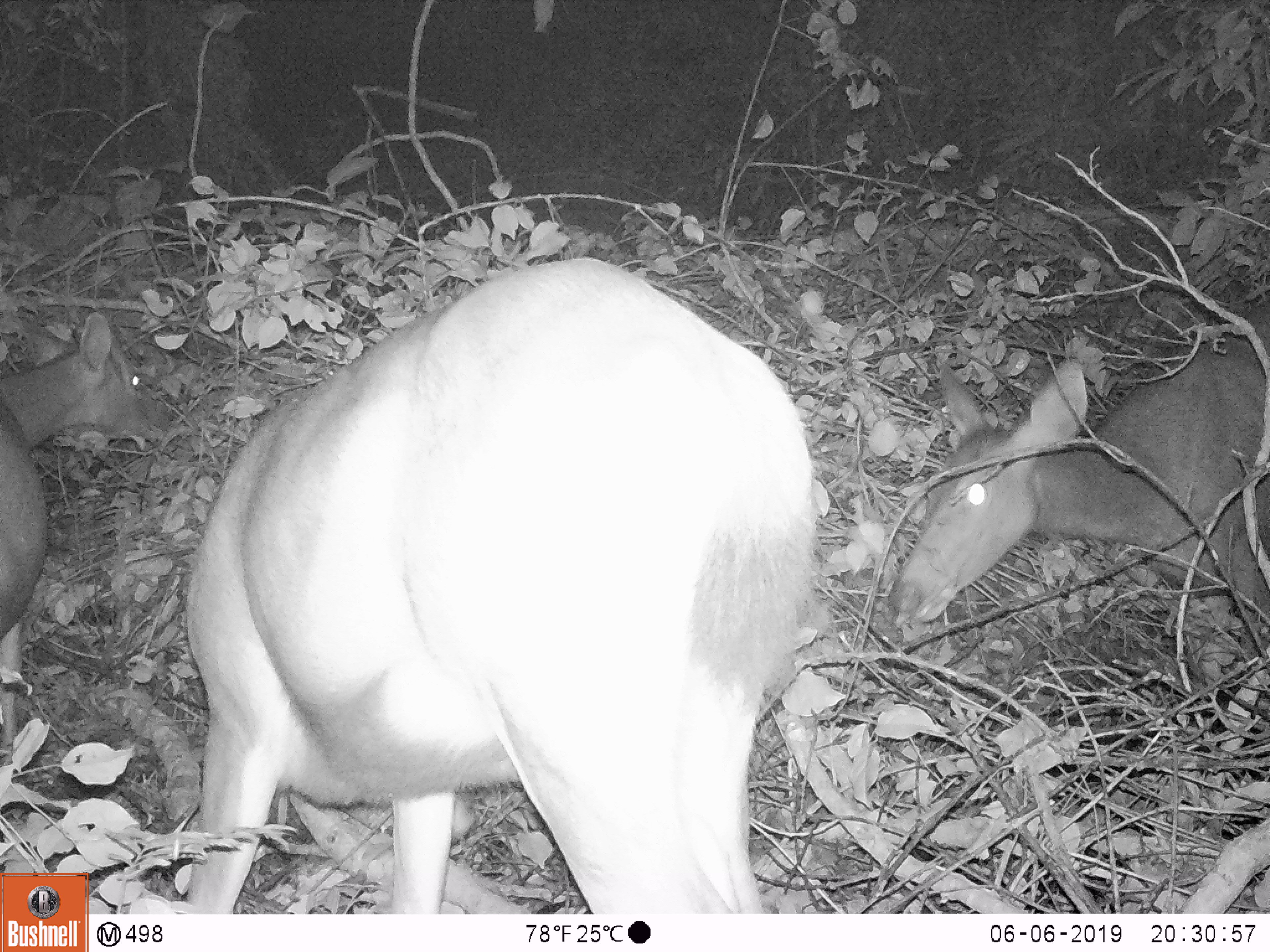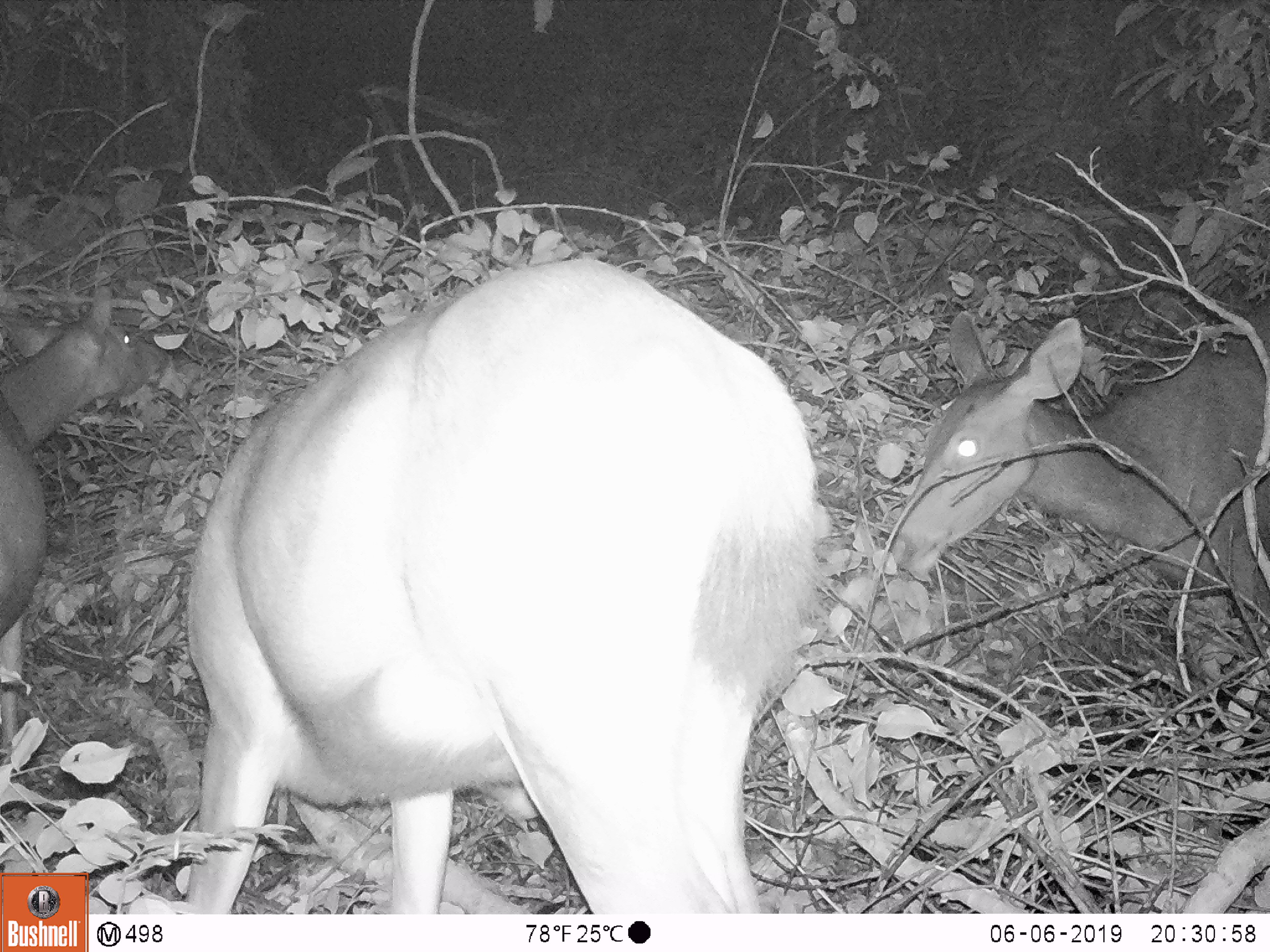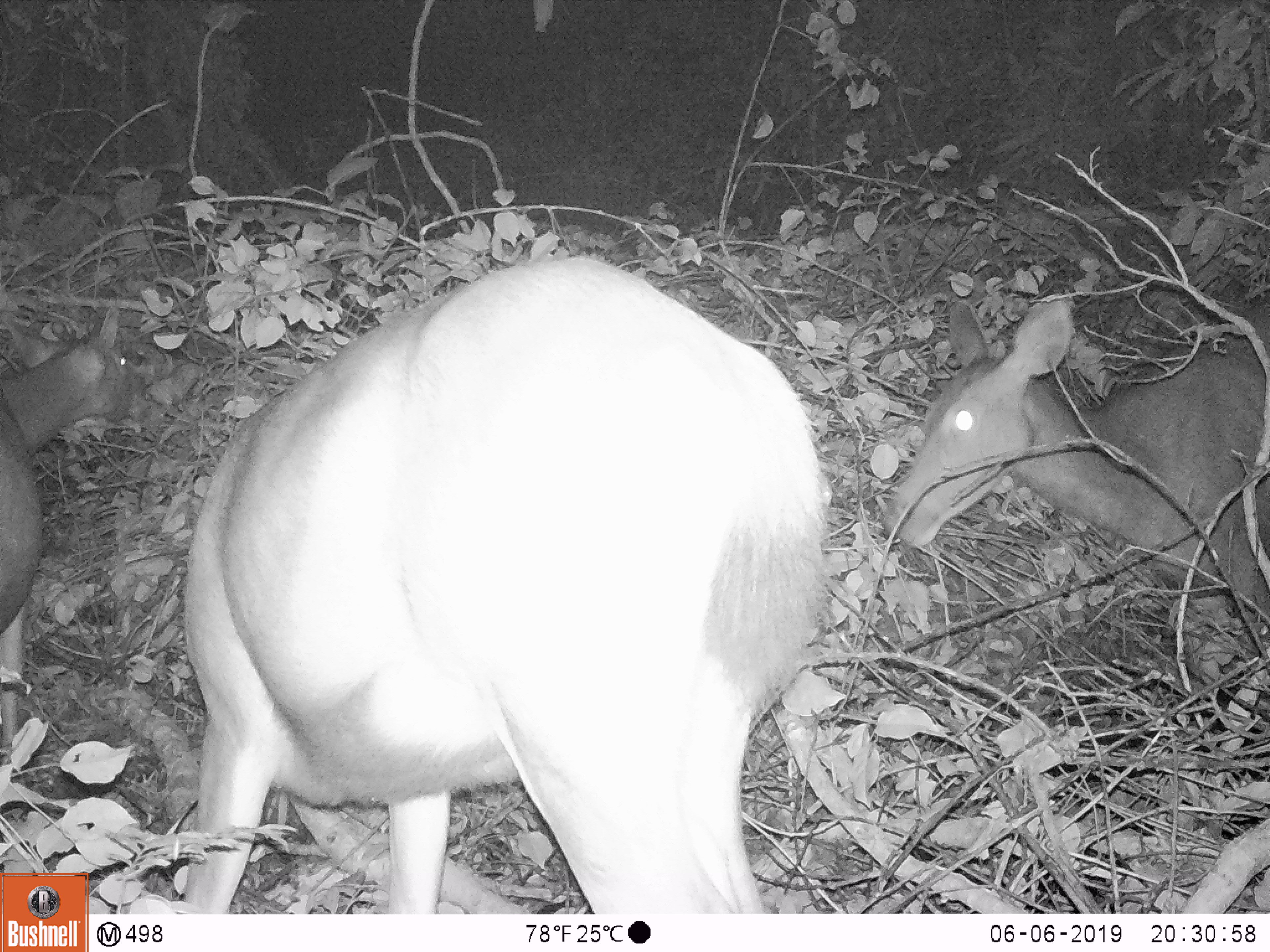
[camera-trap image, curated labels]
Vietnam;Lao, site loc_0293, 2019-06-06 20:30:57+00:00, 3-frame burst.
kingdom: Animalia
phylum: Chordata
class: Mammalia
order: Artiodactyla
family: Cervidae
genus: Rusa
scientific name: Rusa unicolor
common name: sambar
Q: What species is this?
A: Sambar (Rusa unicolor).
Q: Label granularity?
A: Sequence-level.